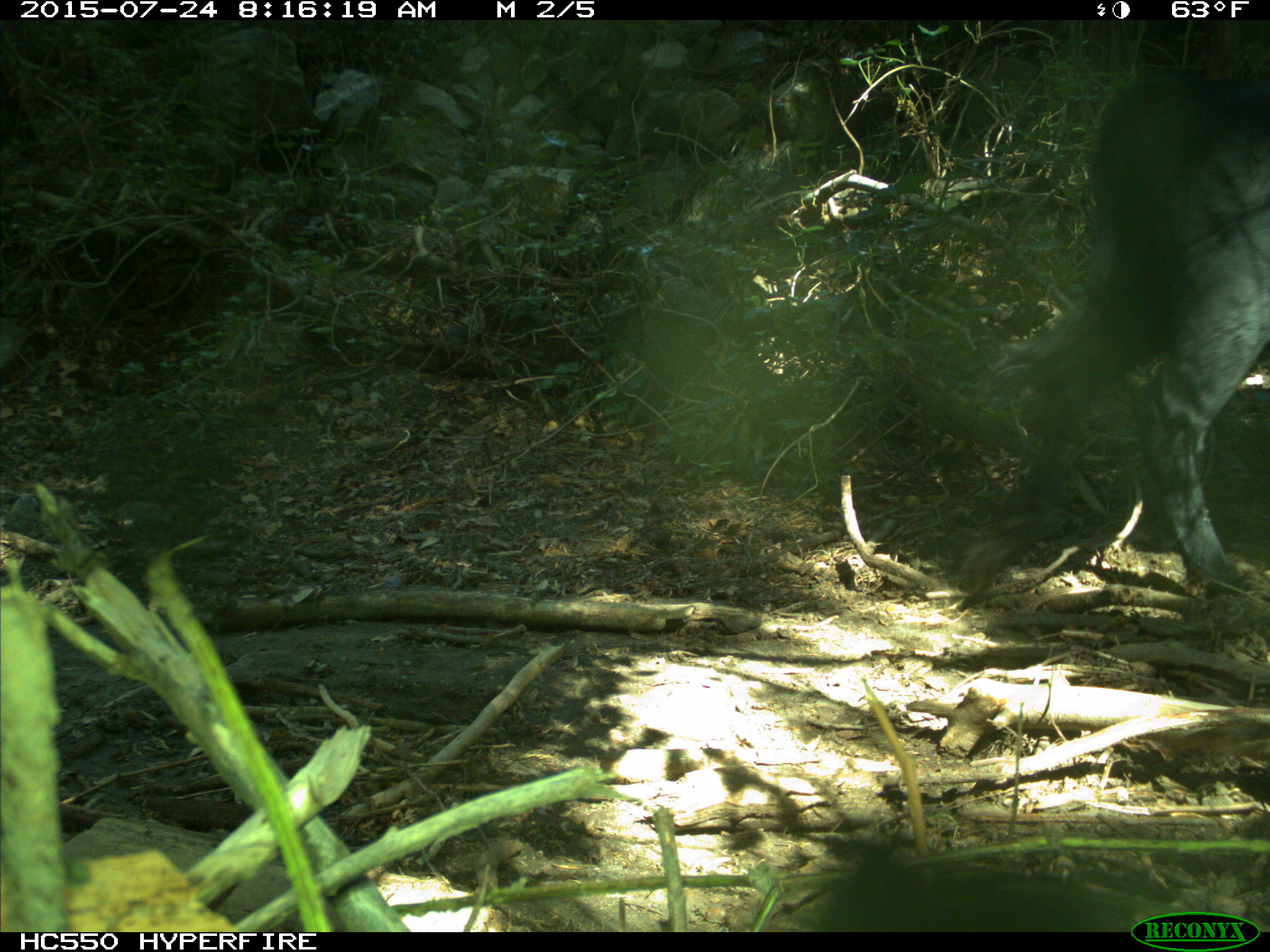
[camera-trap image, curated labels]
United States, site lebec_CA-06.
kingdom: Animalia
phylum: Chordata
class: Mammalia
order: Artiodactyla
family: Bovidae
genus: Bos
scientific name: Bos taurus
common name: domestic cow